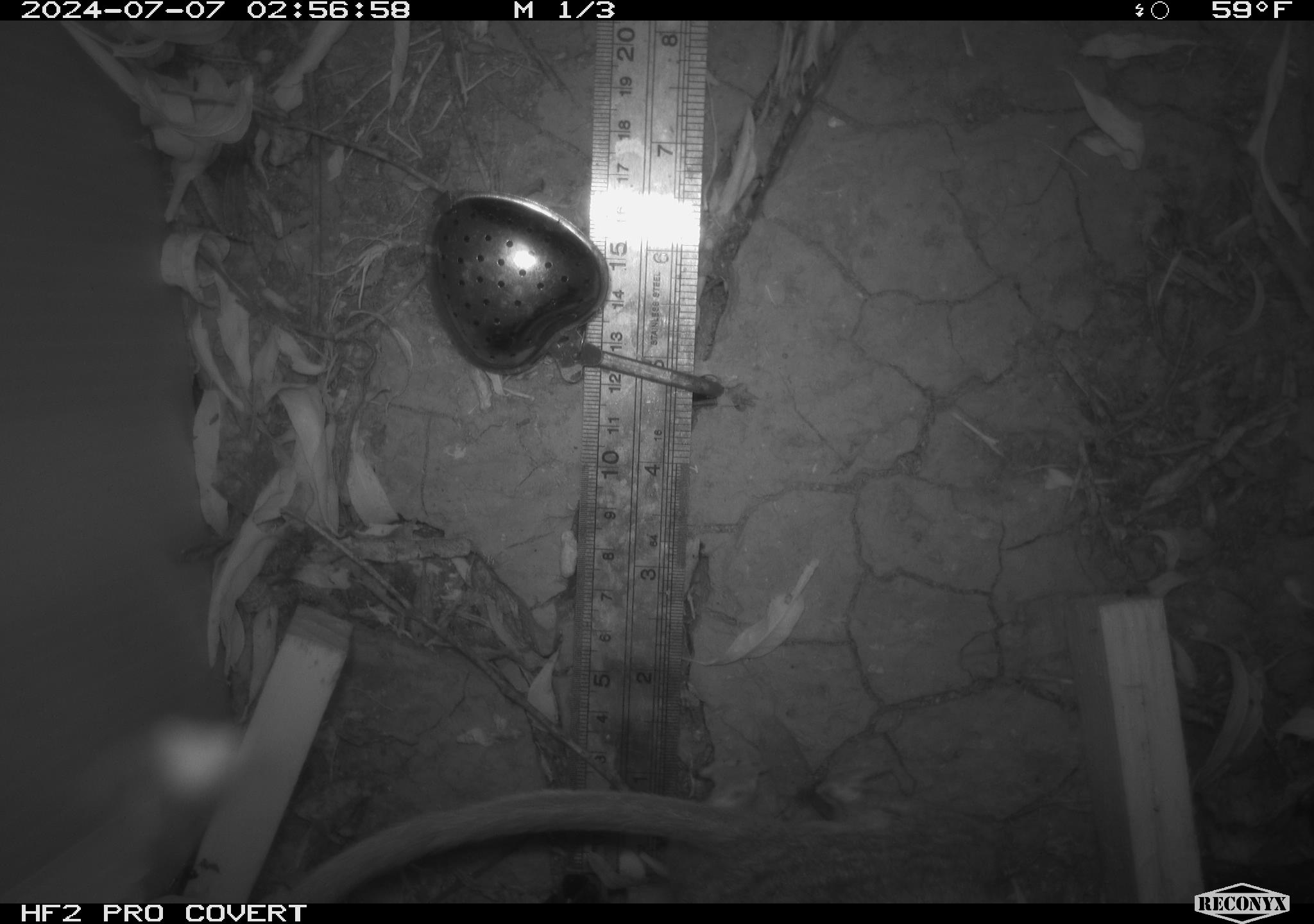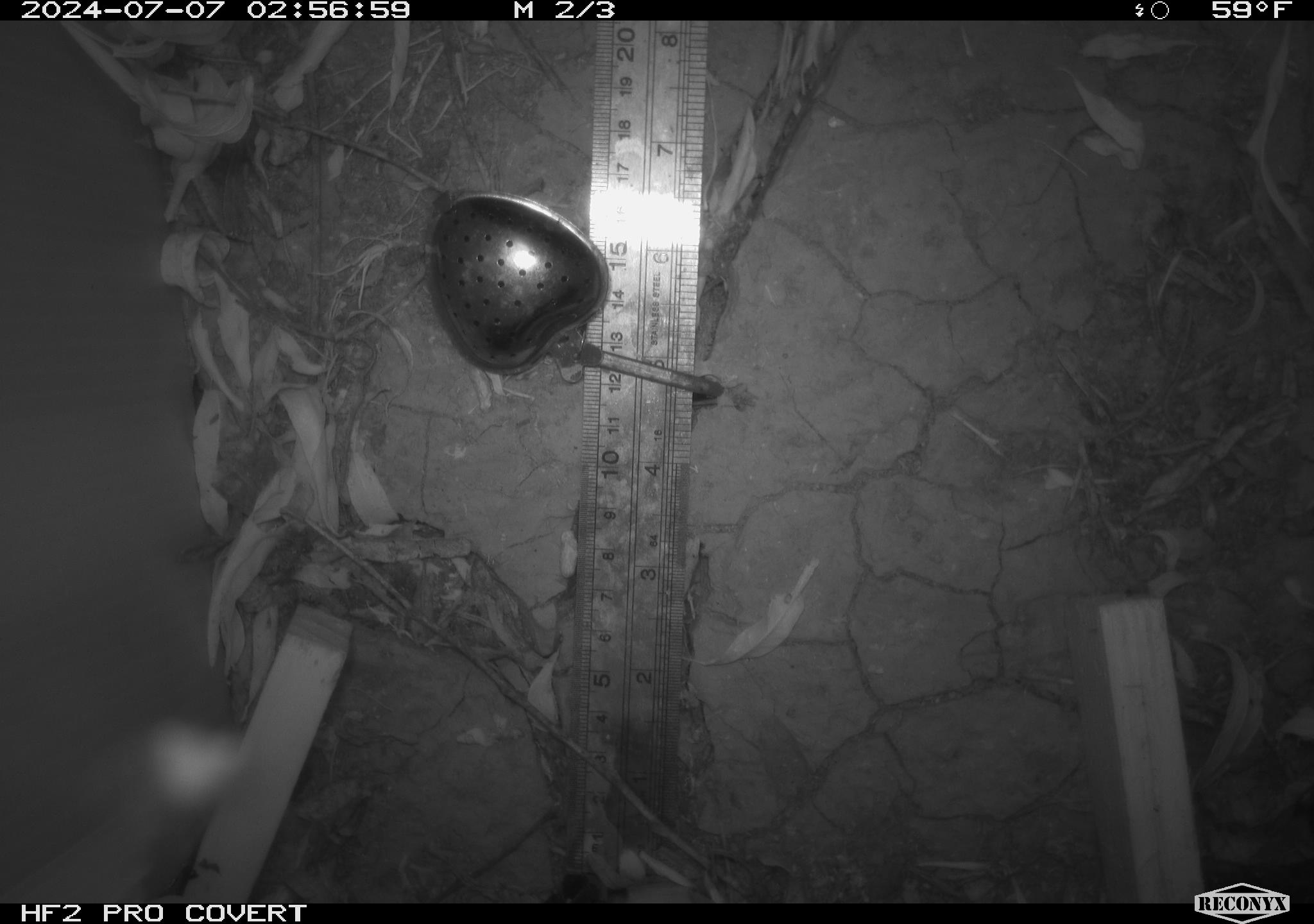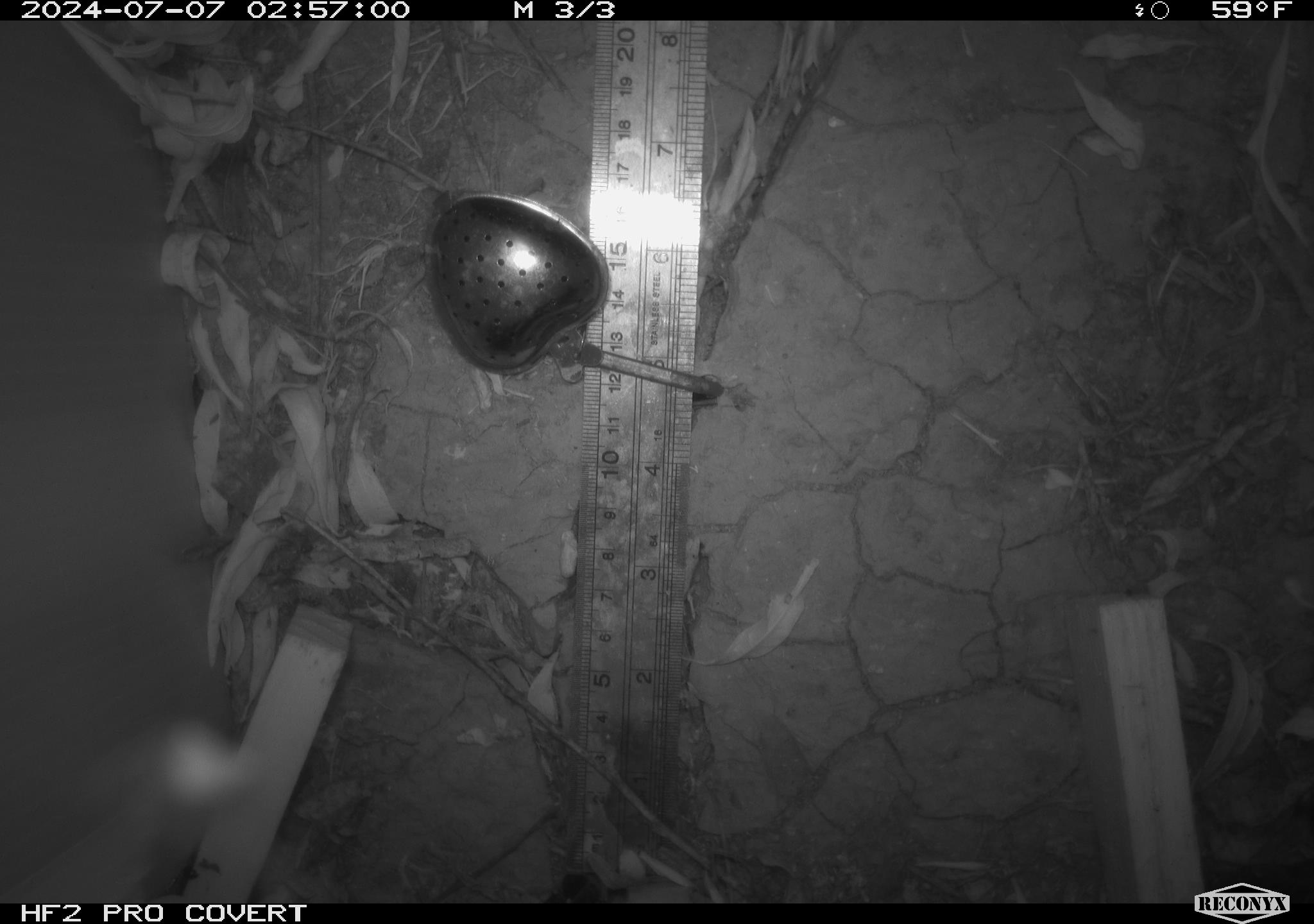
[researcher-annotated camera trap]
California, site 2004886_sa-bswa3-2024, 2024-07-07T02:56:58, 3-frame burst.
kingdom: Animalia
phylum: Chordata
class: Mammalia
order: Rodentia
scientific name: Rodentia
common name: woodrat or rat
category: woodrat or rat species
Woodrat or rat species (woodrat or rat) (Rodentia).